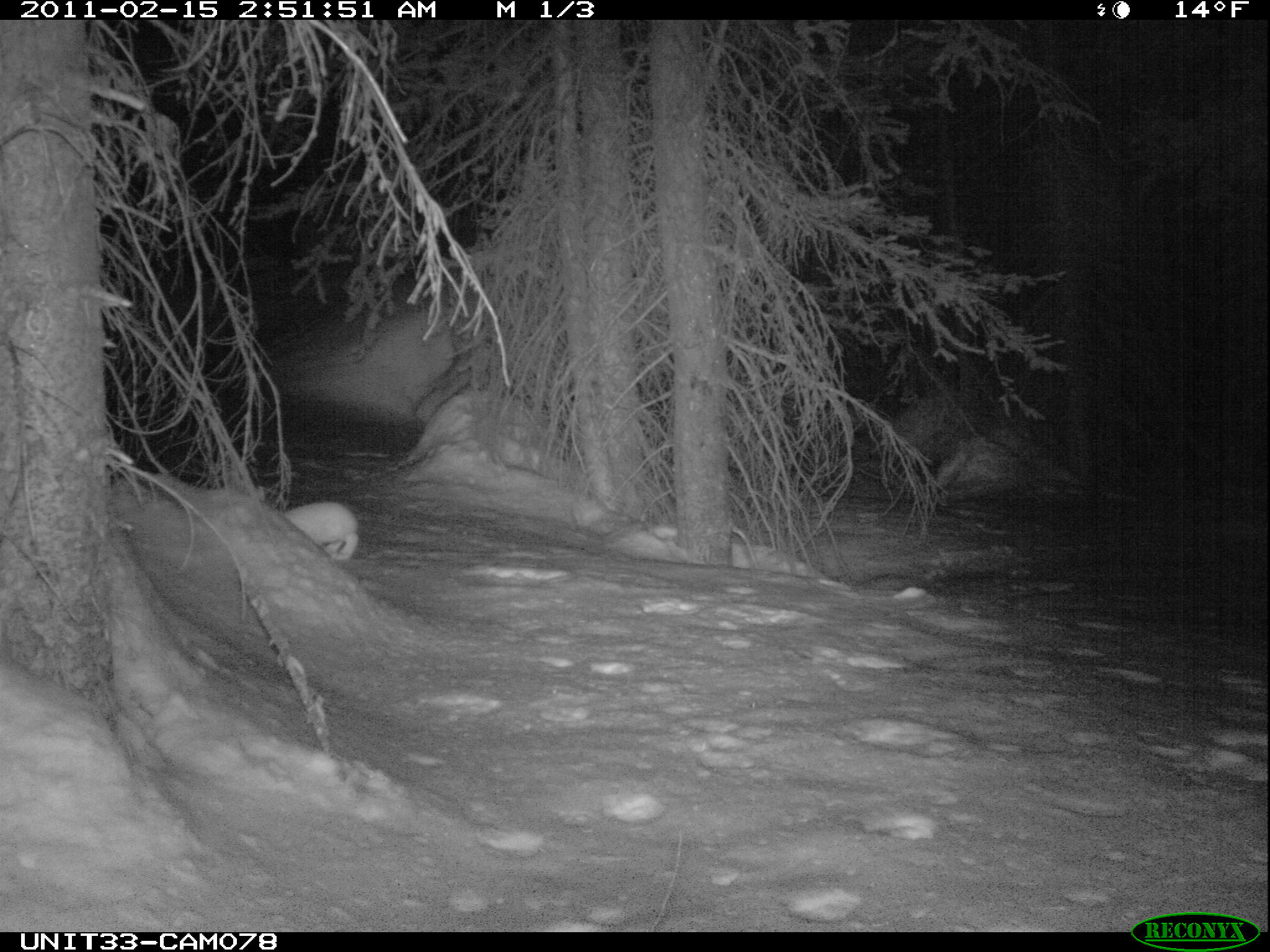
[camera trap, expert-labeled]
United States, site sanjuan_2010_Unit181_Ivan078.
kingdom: Animalia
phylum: Chordata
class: Mammalia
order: Lagomorpha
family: Leporidae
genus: Lepus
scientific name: Lepus americanus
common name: snowshoe hare